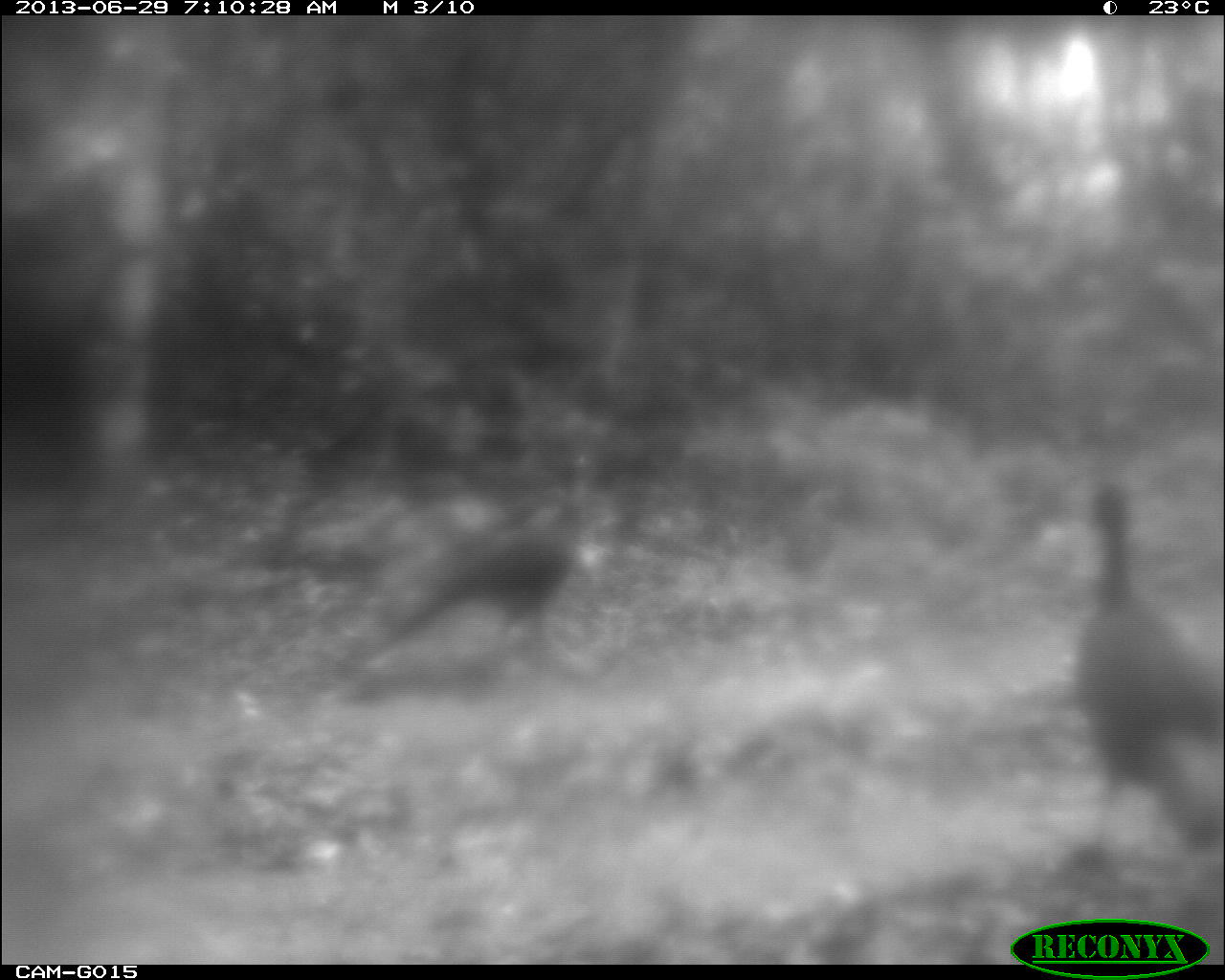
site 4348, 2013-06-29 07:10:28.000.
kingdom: Animalia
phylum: Chordata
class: Aves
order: Galliformes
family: Cracidae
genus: Crax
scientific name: Crax rubra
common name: great curassow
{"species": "Crax rubra (great curassow)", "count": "2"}